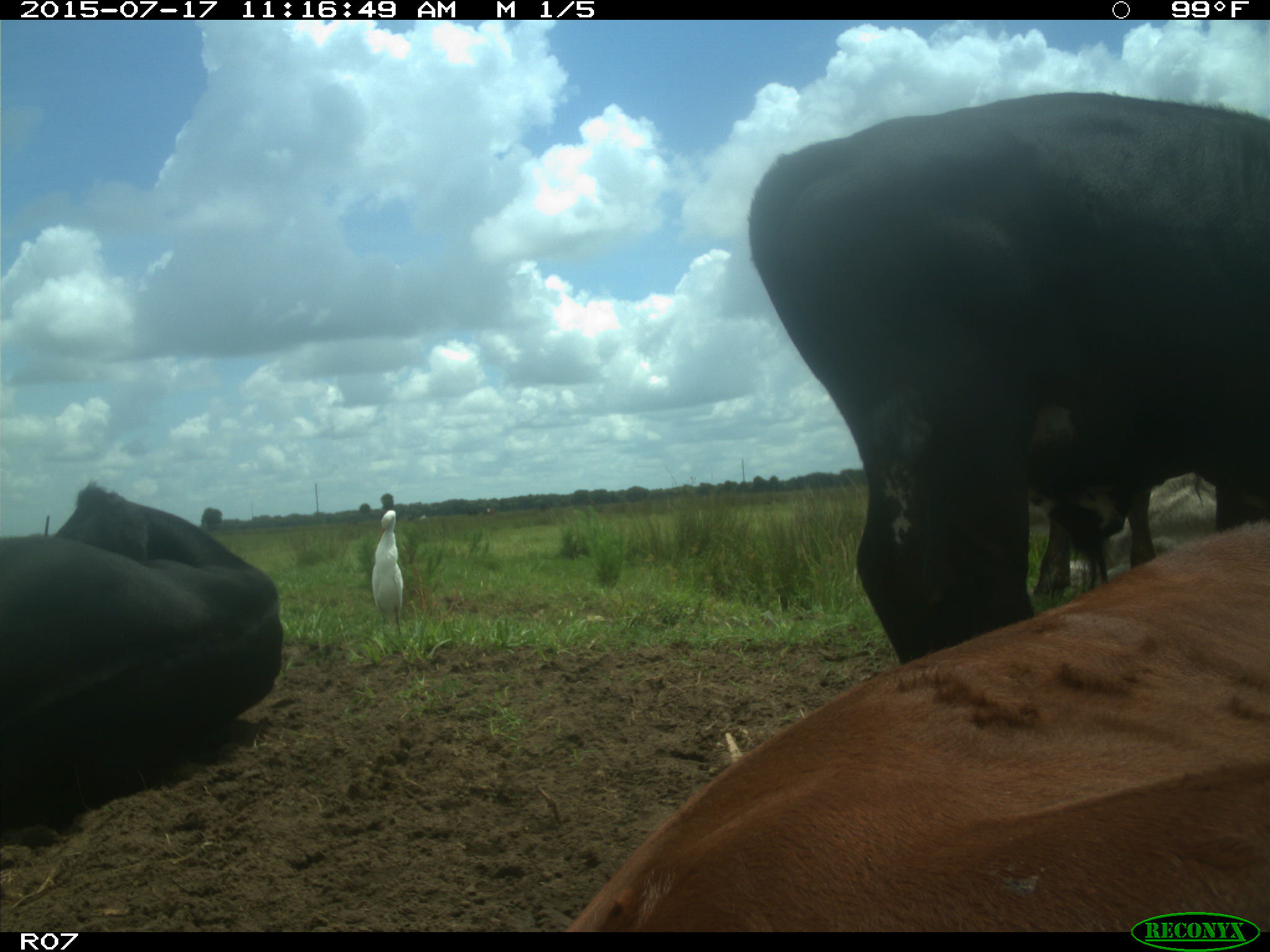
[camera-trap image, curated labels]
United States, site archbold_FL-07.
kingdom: Animalia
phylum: Chordata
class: Mammalia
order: Artiodactyla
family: Bovidae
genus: Bos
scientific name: Bos taurus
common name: domestic cow